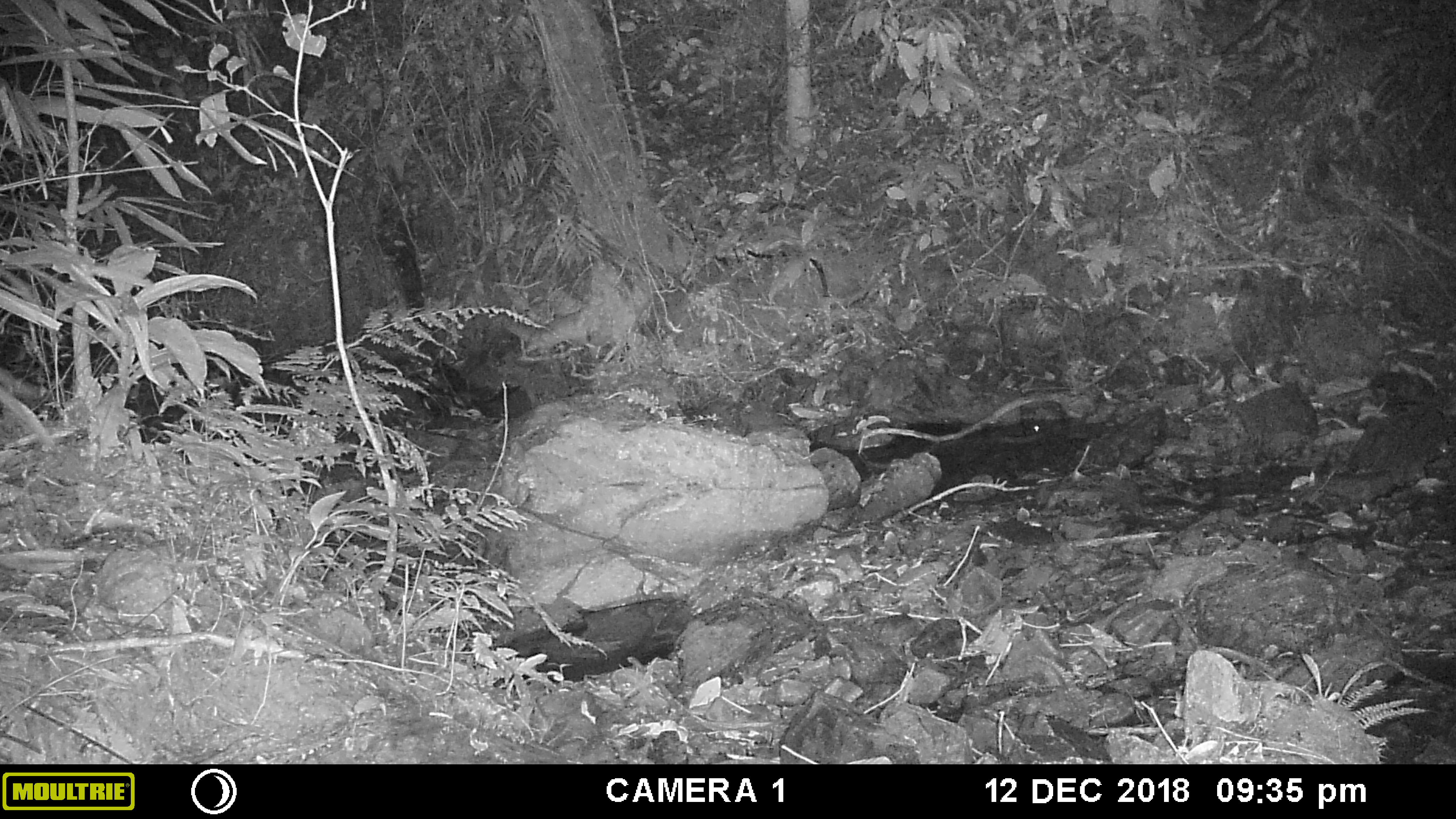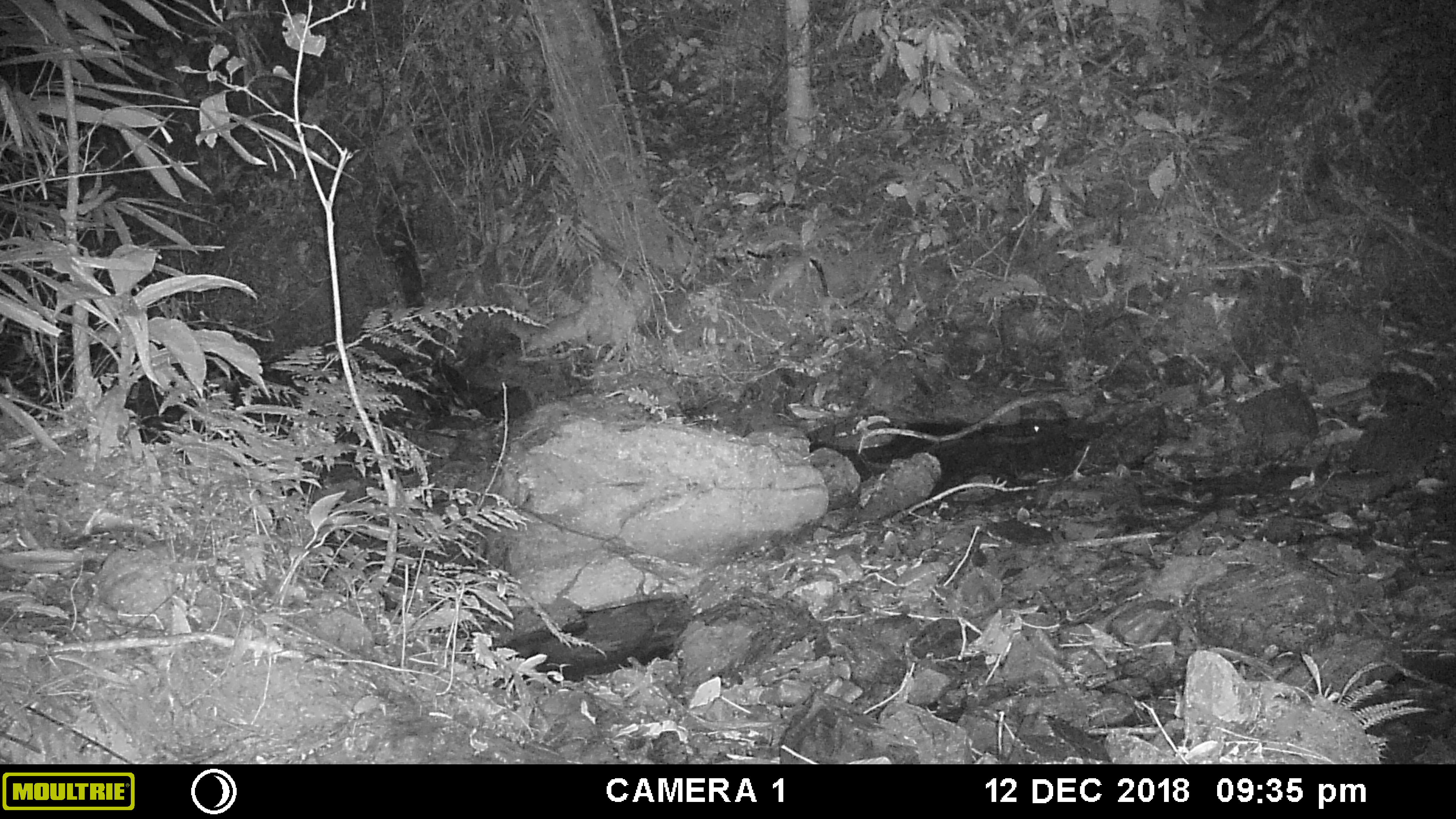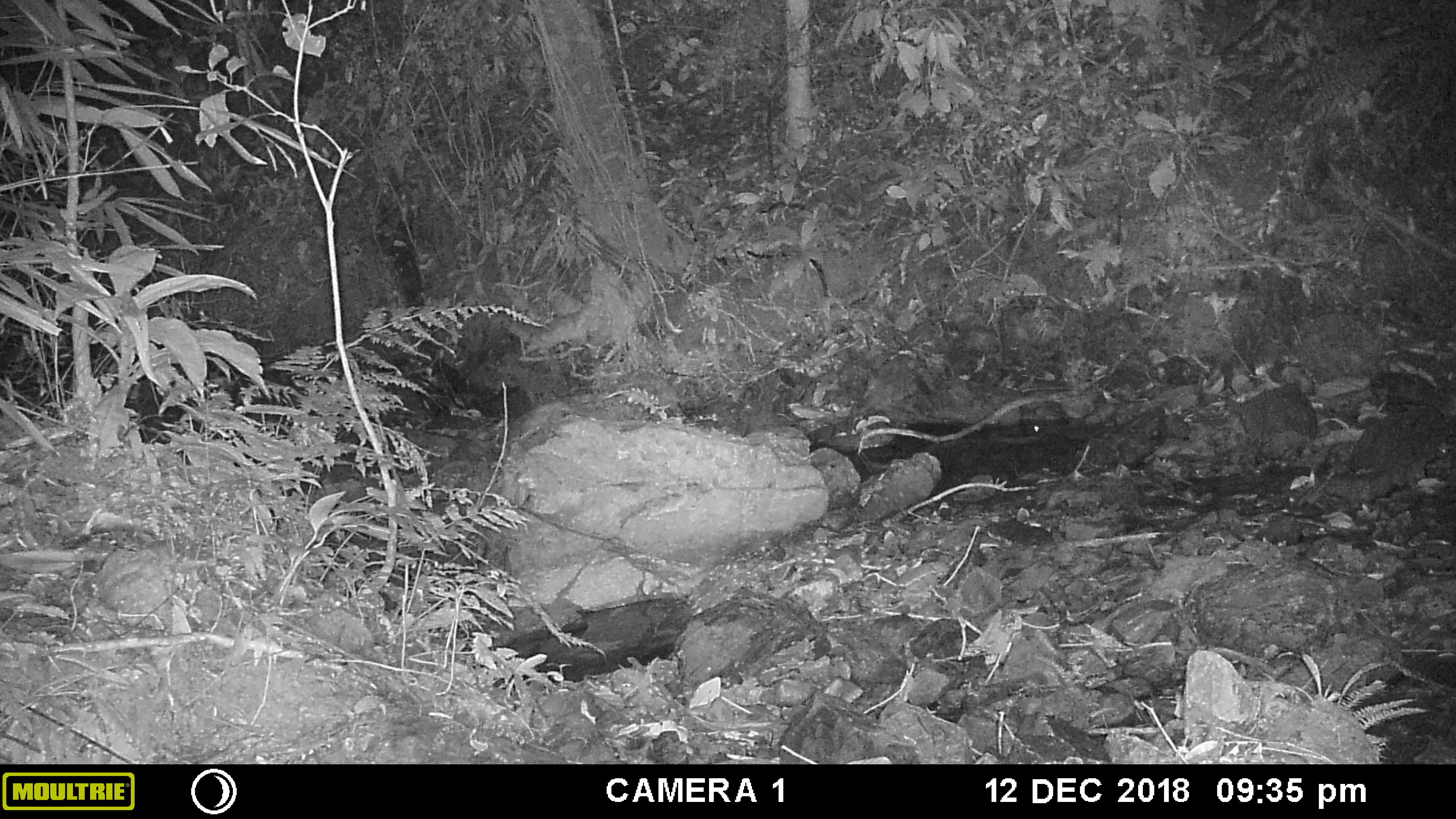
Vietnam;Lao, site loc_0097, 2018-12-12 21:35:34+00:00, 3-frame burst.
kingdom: Animalia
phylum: Chordata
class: Mammalia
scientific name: Laurasiatheria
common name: ungulate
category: unidentified ungulates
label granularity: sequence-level